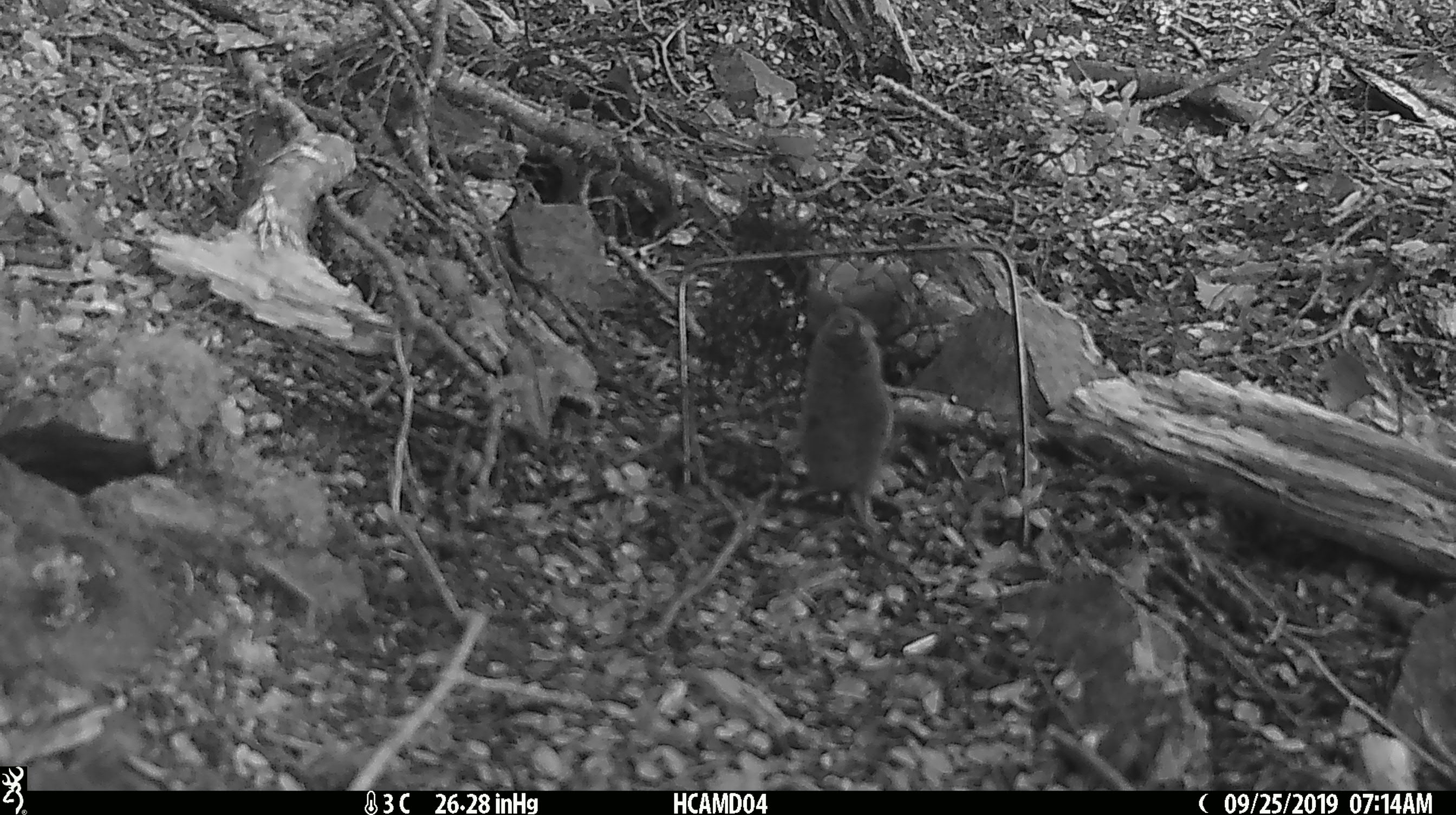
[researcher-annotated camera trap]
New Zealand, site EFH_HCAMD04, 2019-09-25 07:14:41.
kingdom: Animalia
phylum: Chordata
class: Mammalia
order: Rodentia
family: Muridae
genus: Mus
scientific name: Mus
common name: mouse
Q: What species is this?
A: Mouse (Mus).